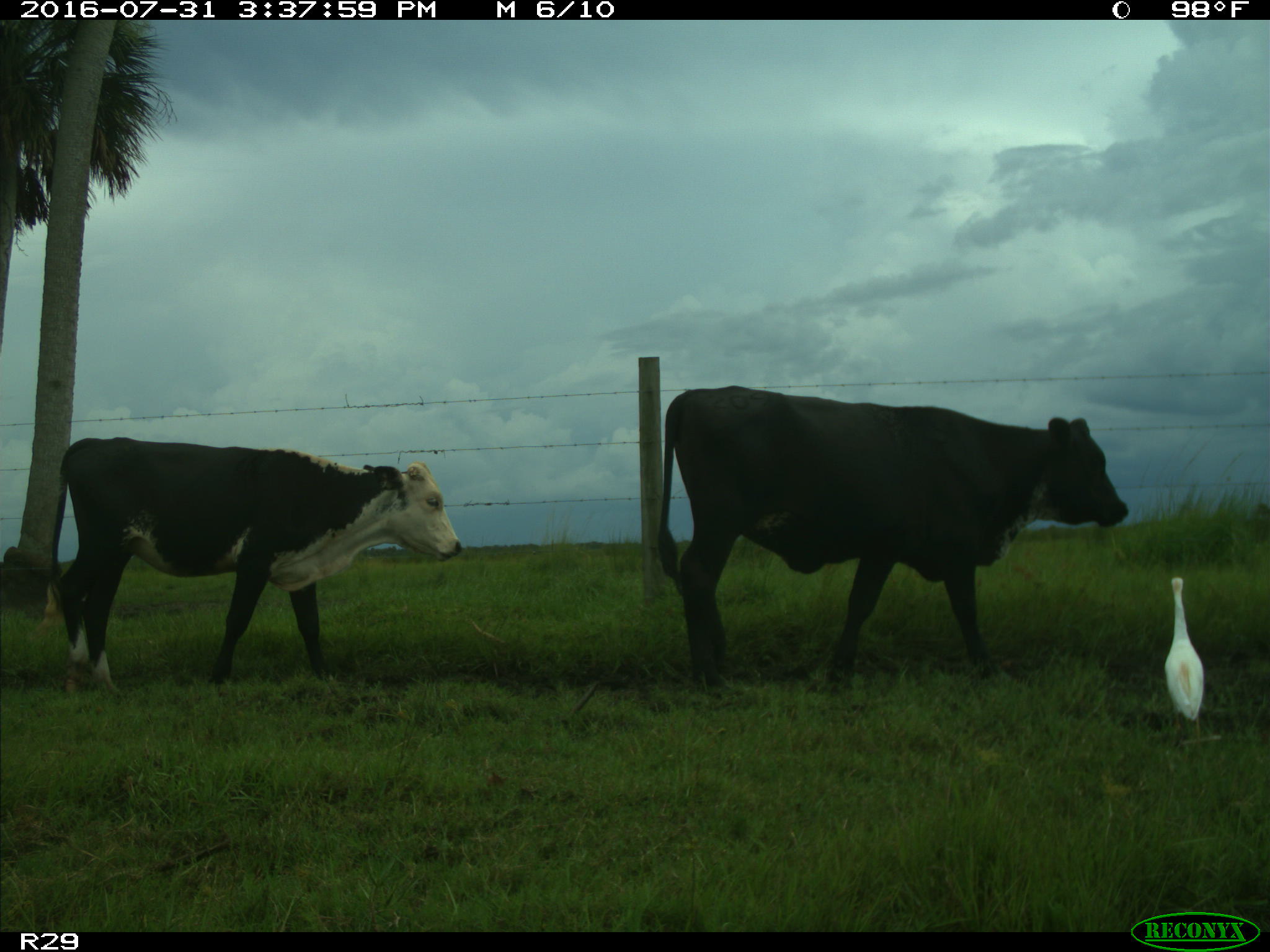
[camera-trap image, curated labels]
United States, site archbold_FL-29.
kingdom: Animalia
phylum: Chordata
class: Mammalia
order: Artiodactyla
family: Bovidae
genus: Bos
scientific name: Bos taurus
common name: domestic cow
Bos taurus (domestic cow).